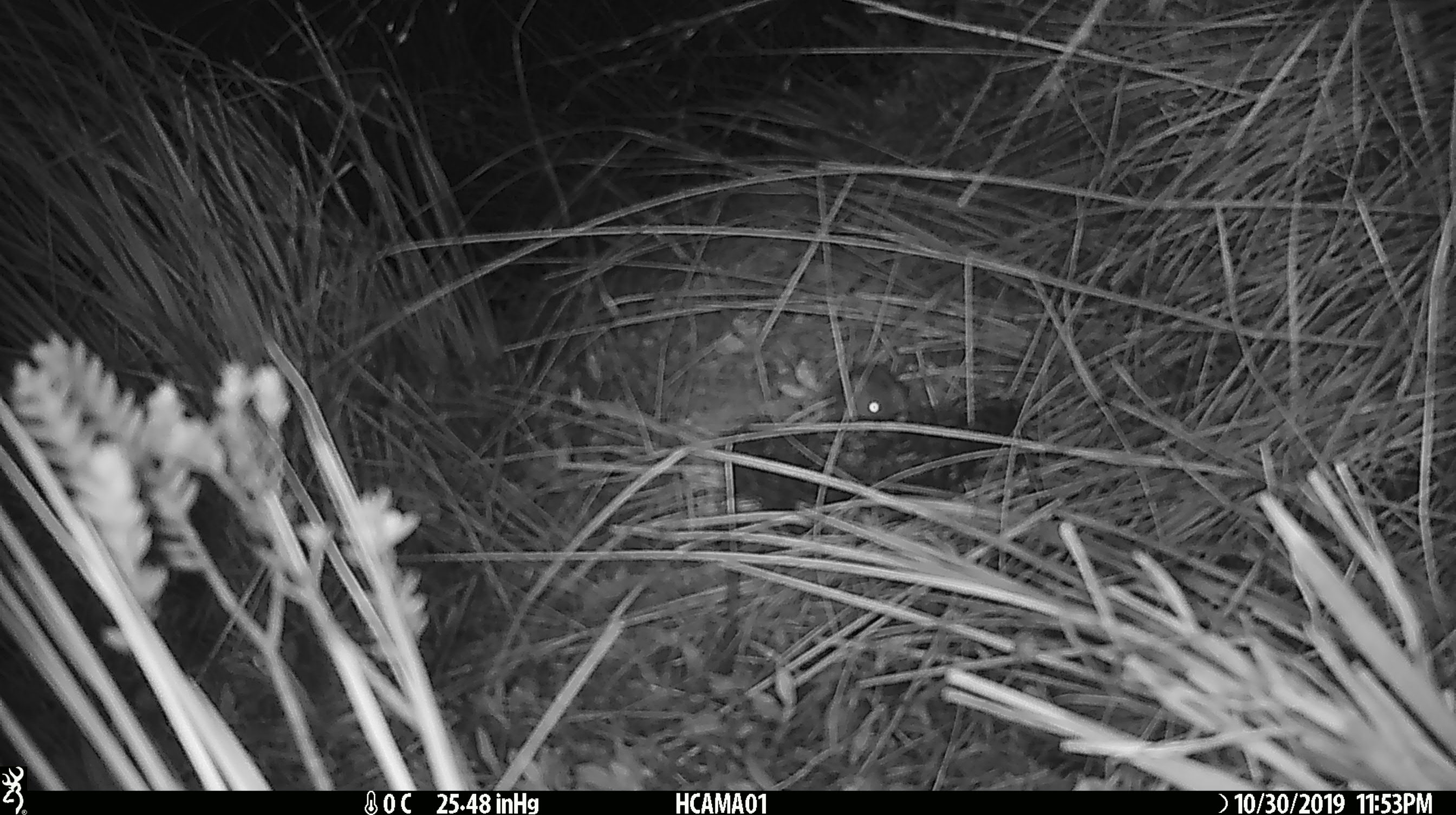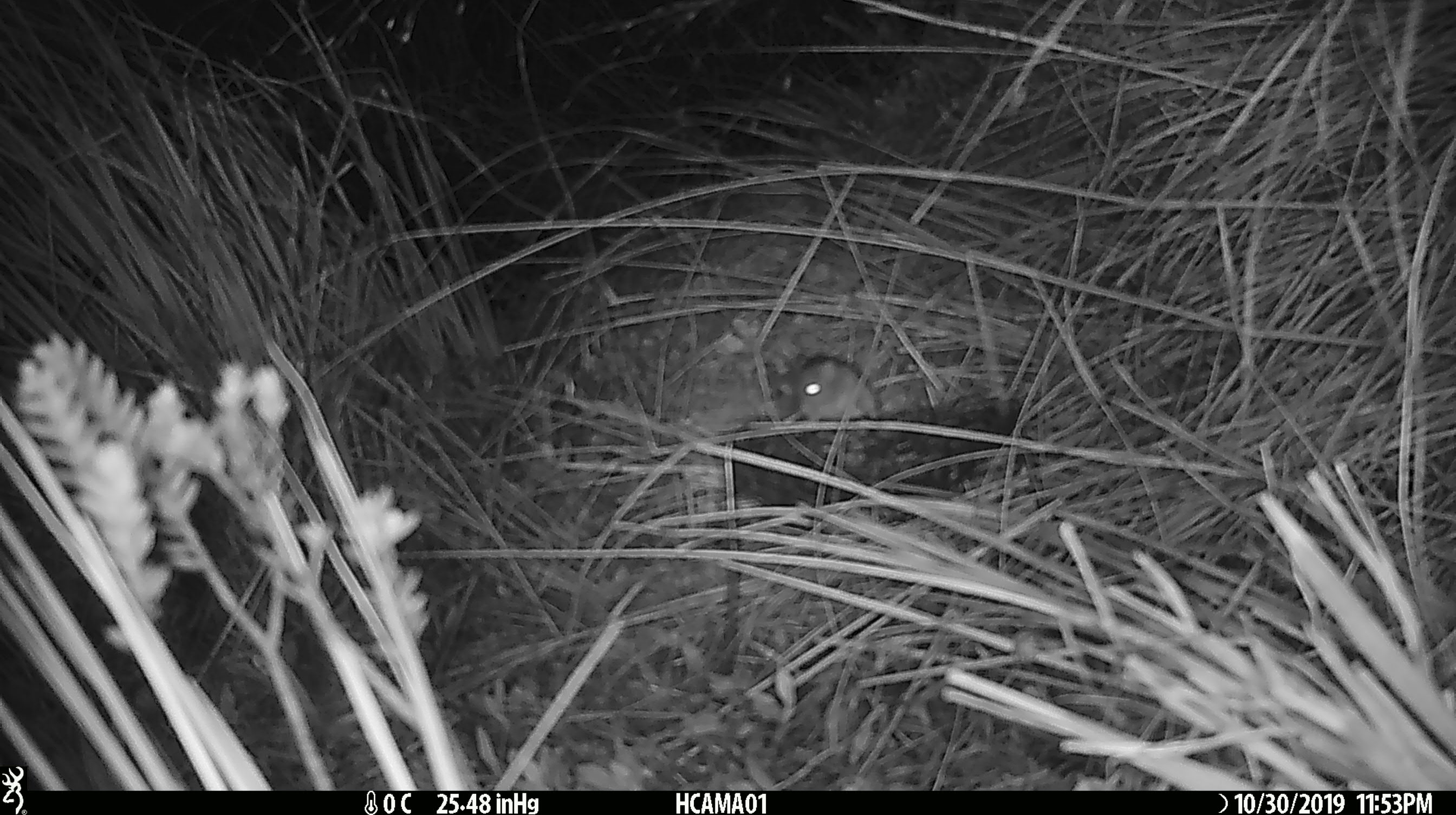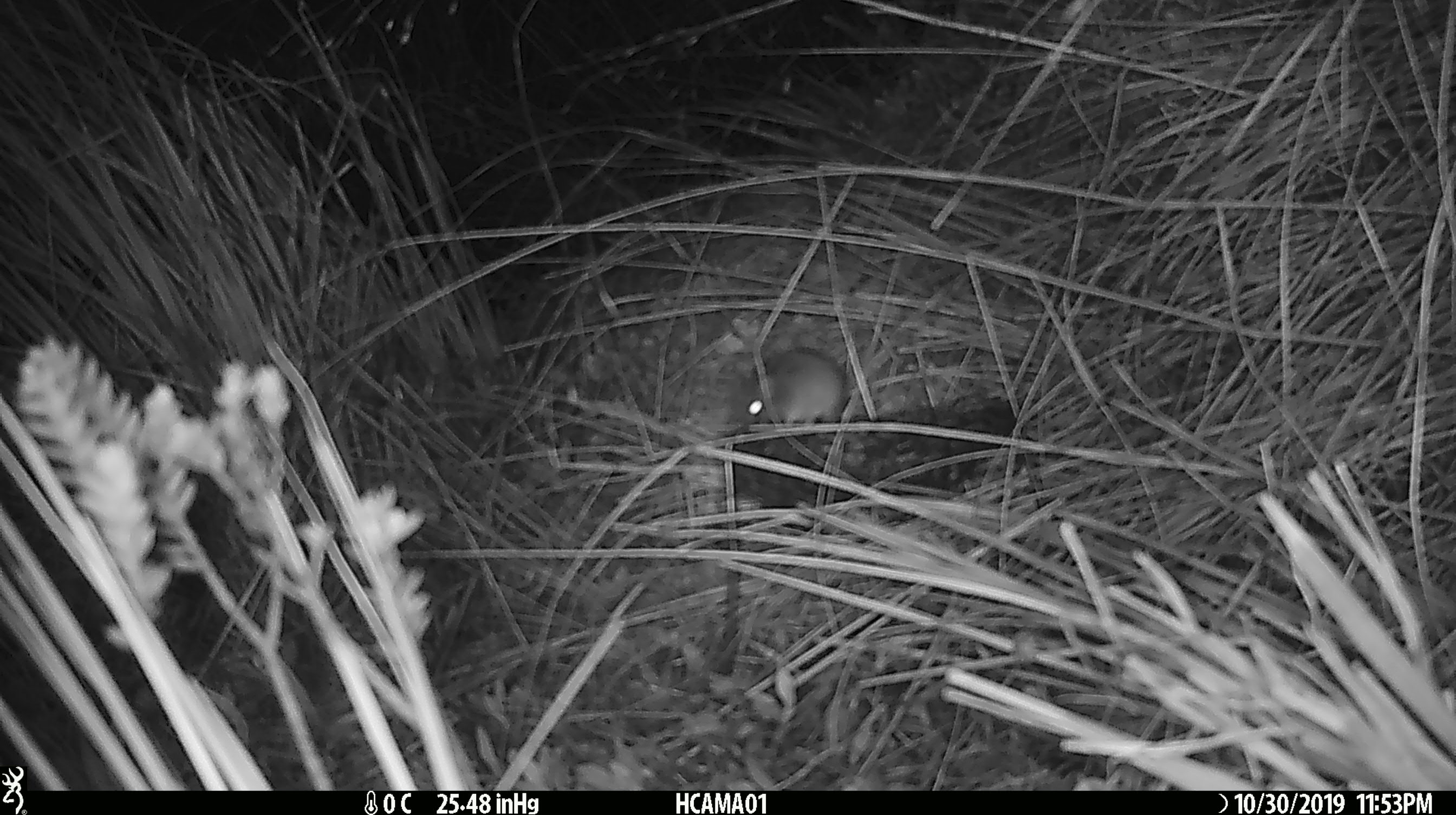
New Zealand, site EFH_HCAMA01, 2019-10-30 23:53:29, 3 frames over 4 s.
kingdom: Animalia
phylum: Chordata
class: Mammalia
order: Rodentia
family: Muridae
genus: Mus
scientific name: Mus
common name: mouse